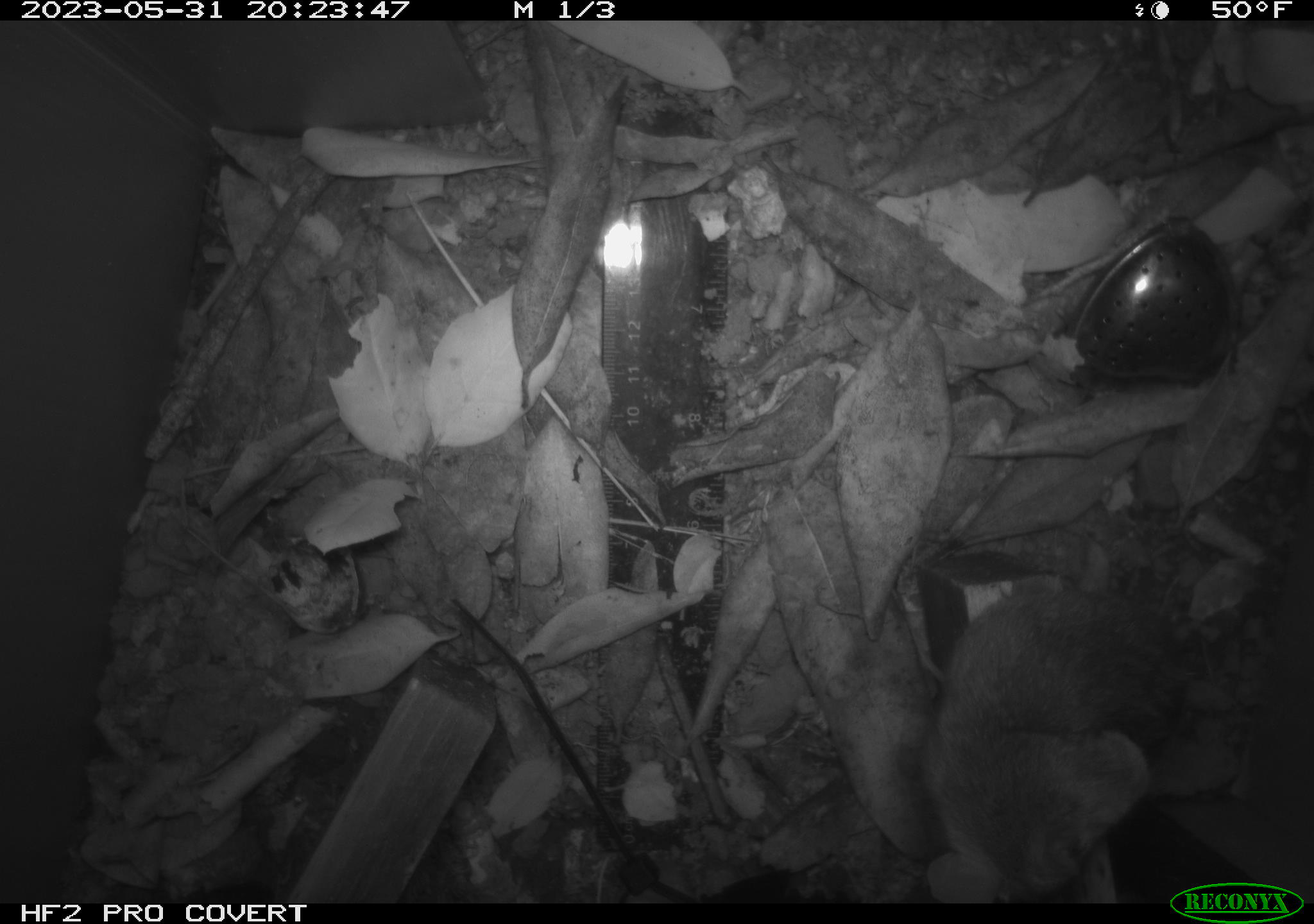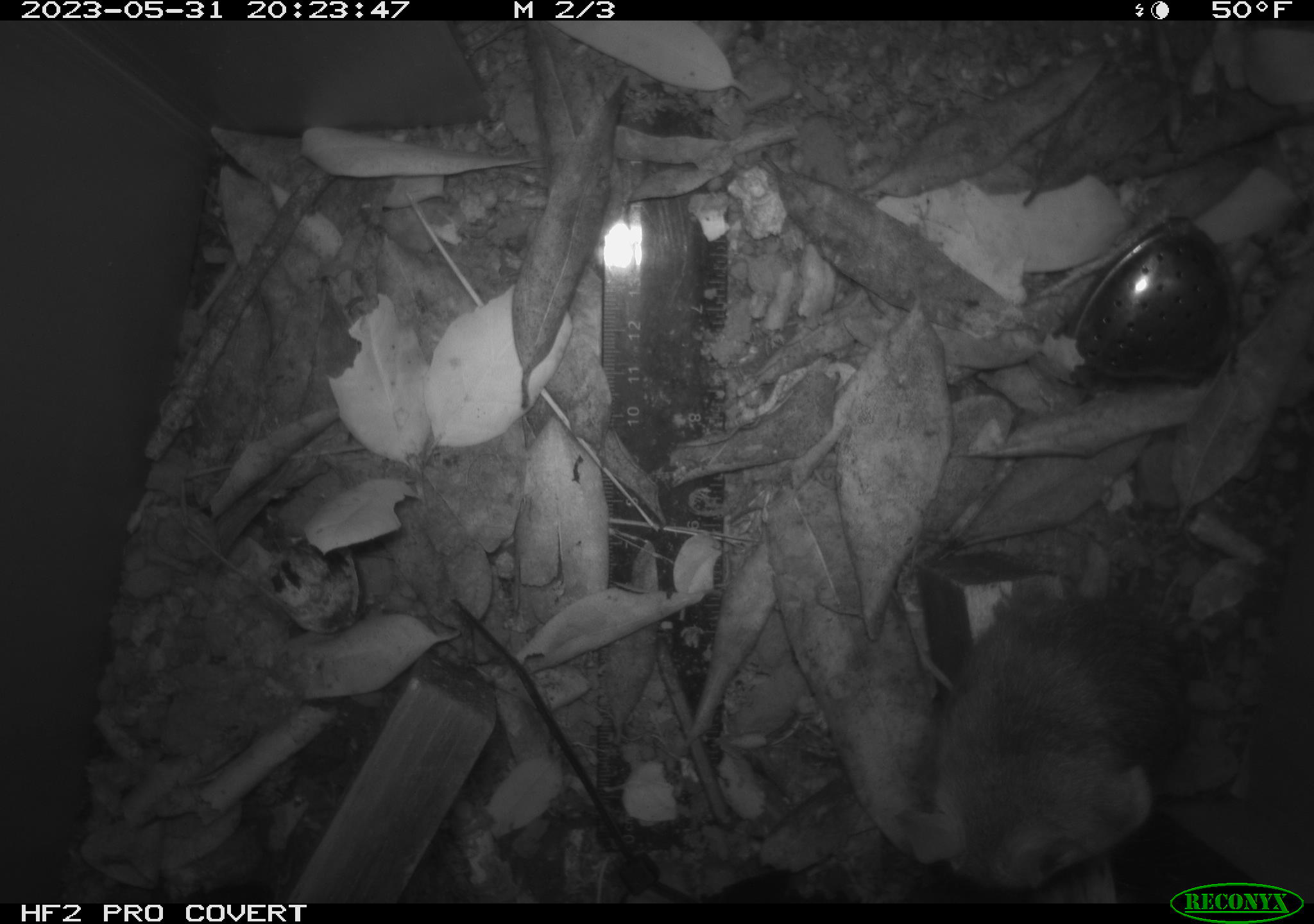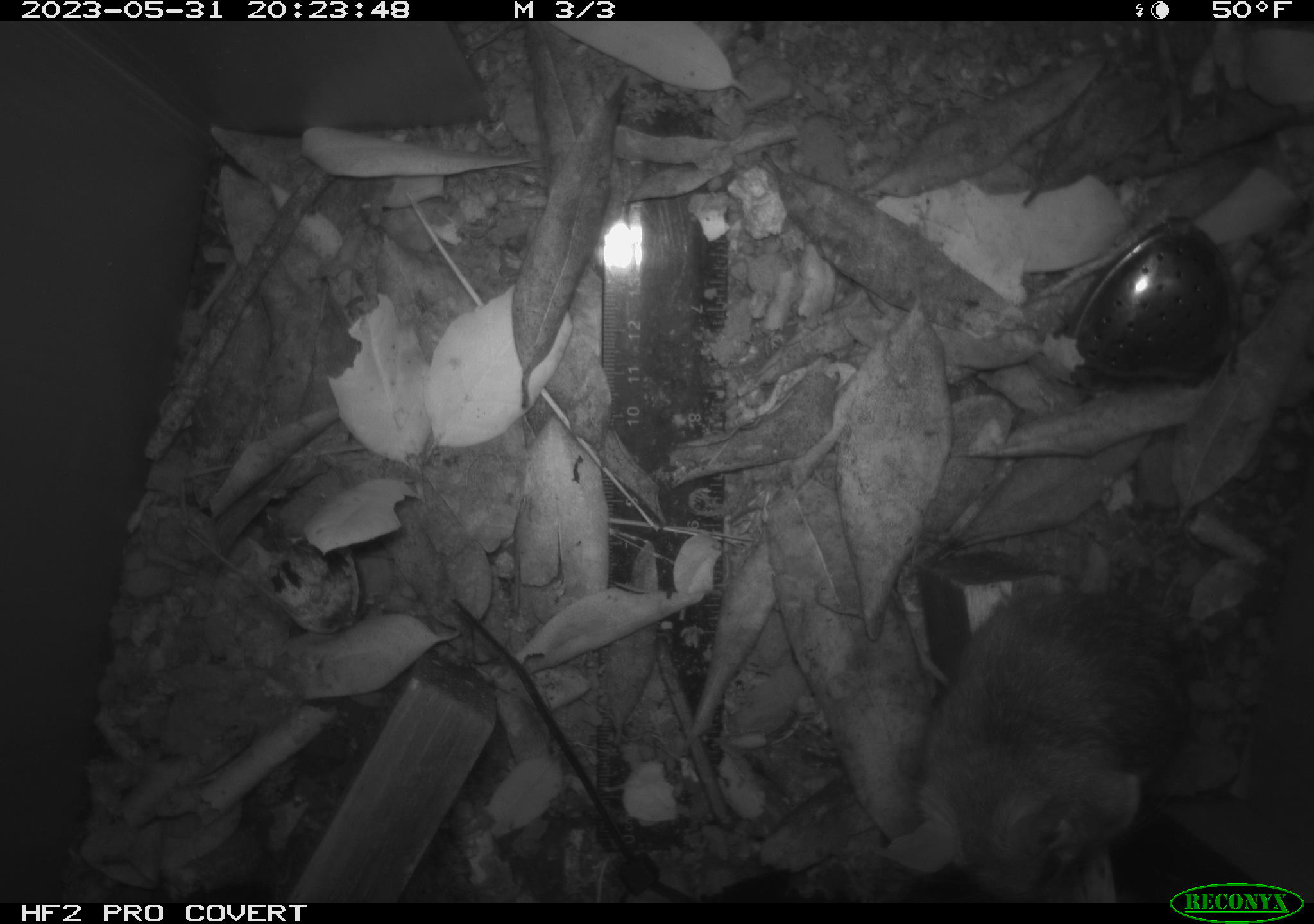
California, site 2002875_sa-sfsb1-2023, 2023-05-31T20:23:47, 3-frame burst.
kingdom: Animalia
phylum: Chordata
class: Mammalia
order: Rodentia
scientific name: Rodentia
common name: mouse species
Mouse species (Rodentia).